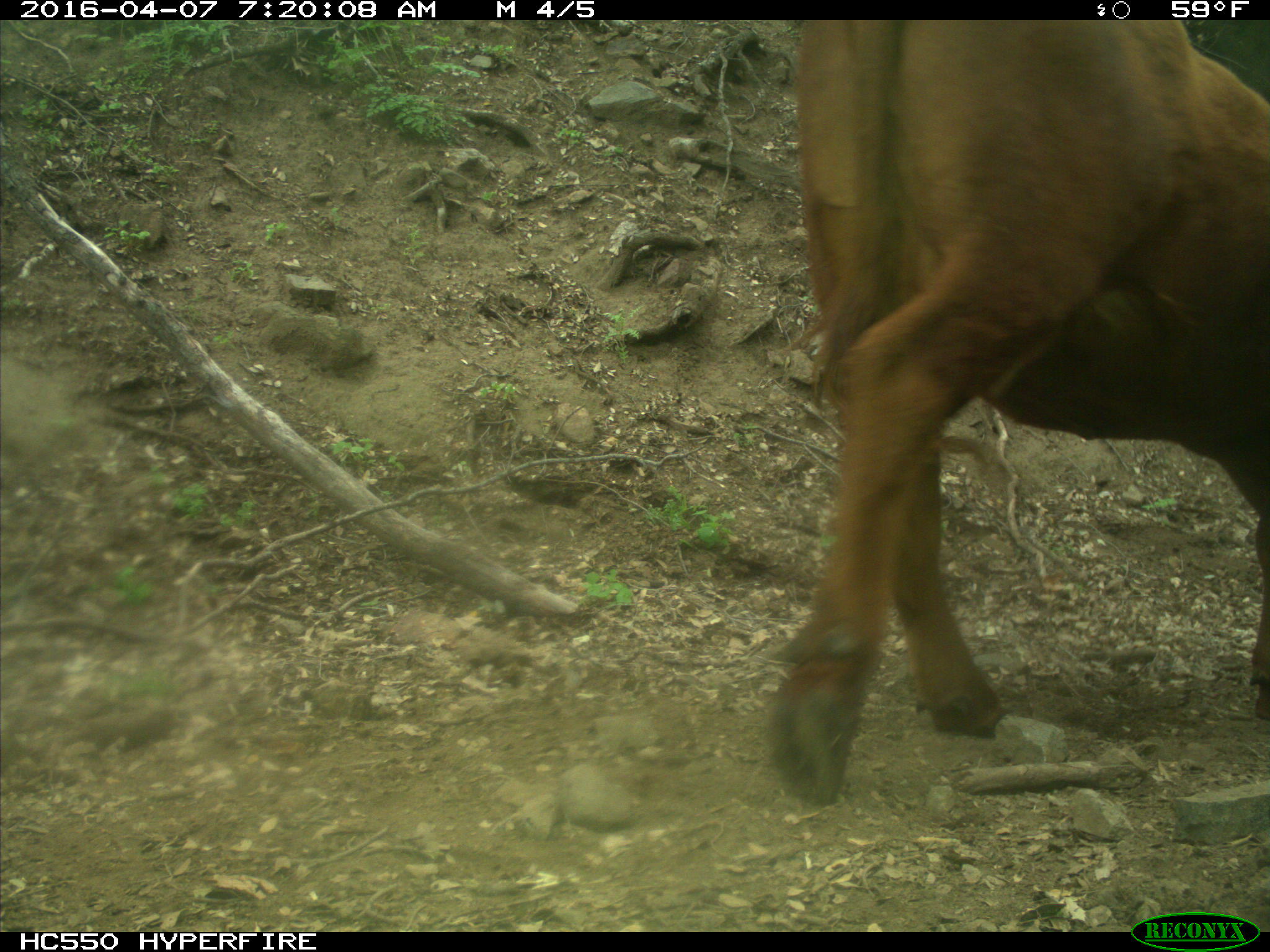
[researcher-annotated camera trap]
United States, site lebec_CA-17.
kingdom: Animalia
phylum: Chordata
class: Mammalia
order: Artiodactyla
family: Bovidae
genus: Bos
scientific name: Bos taurus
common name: domestic cow